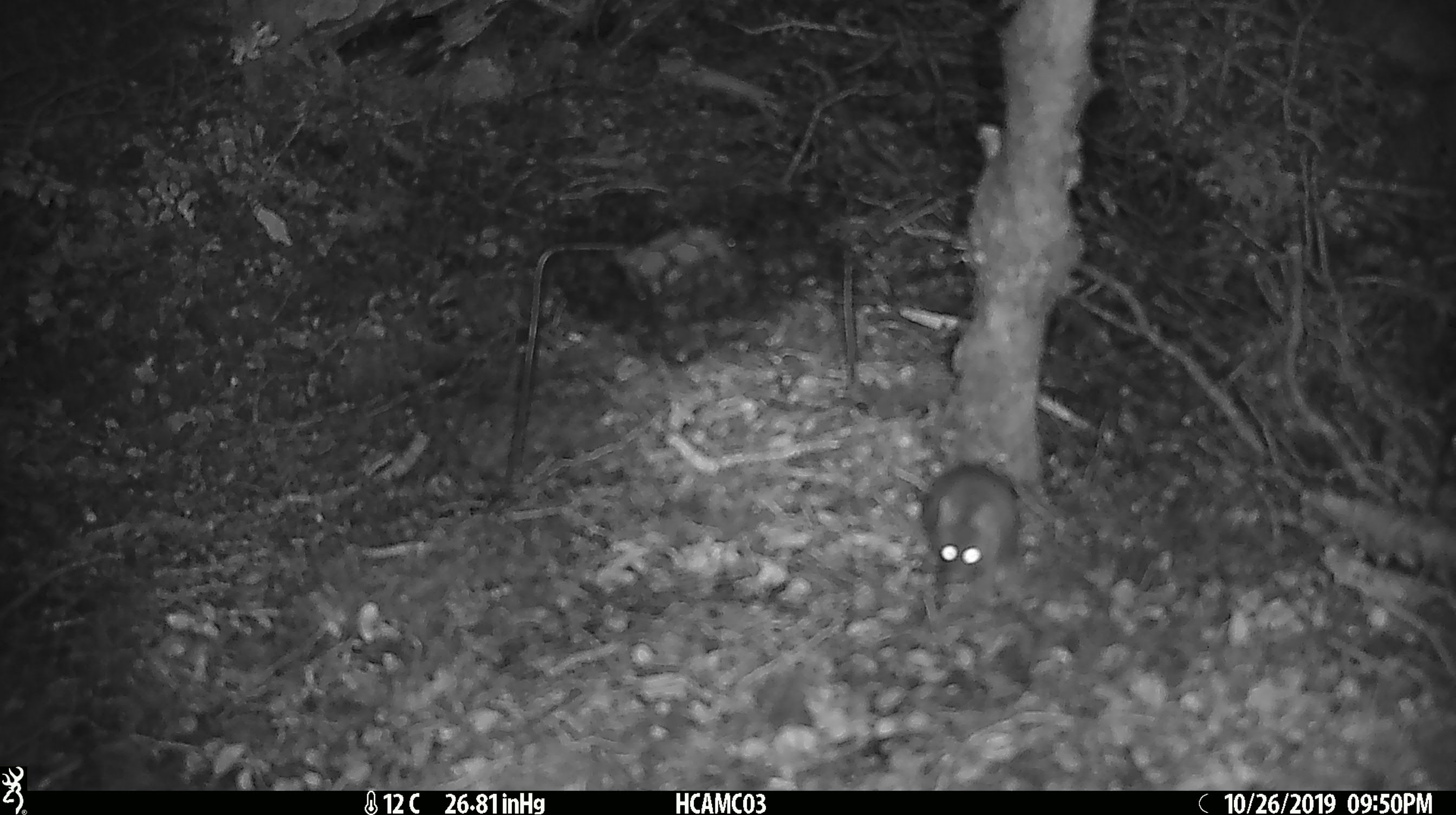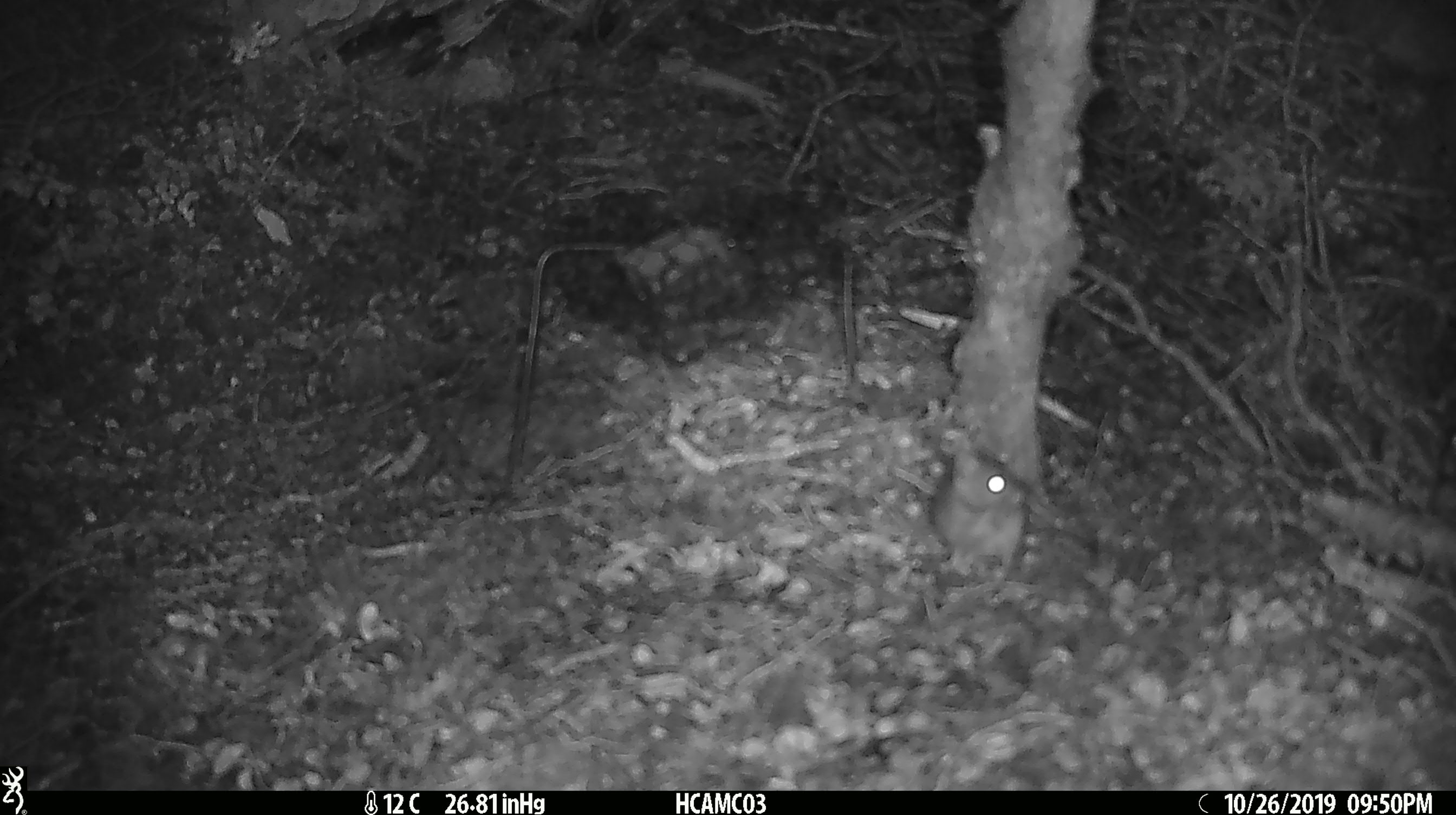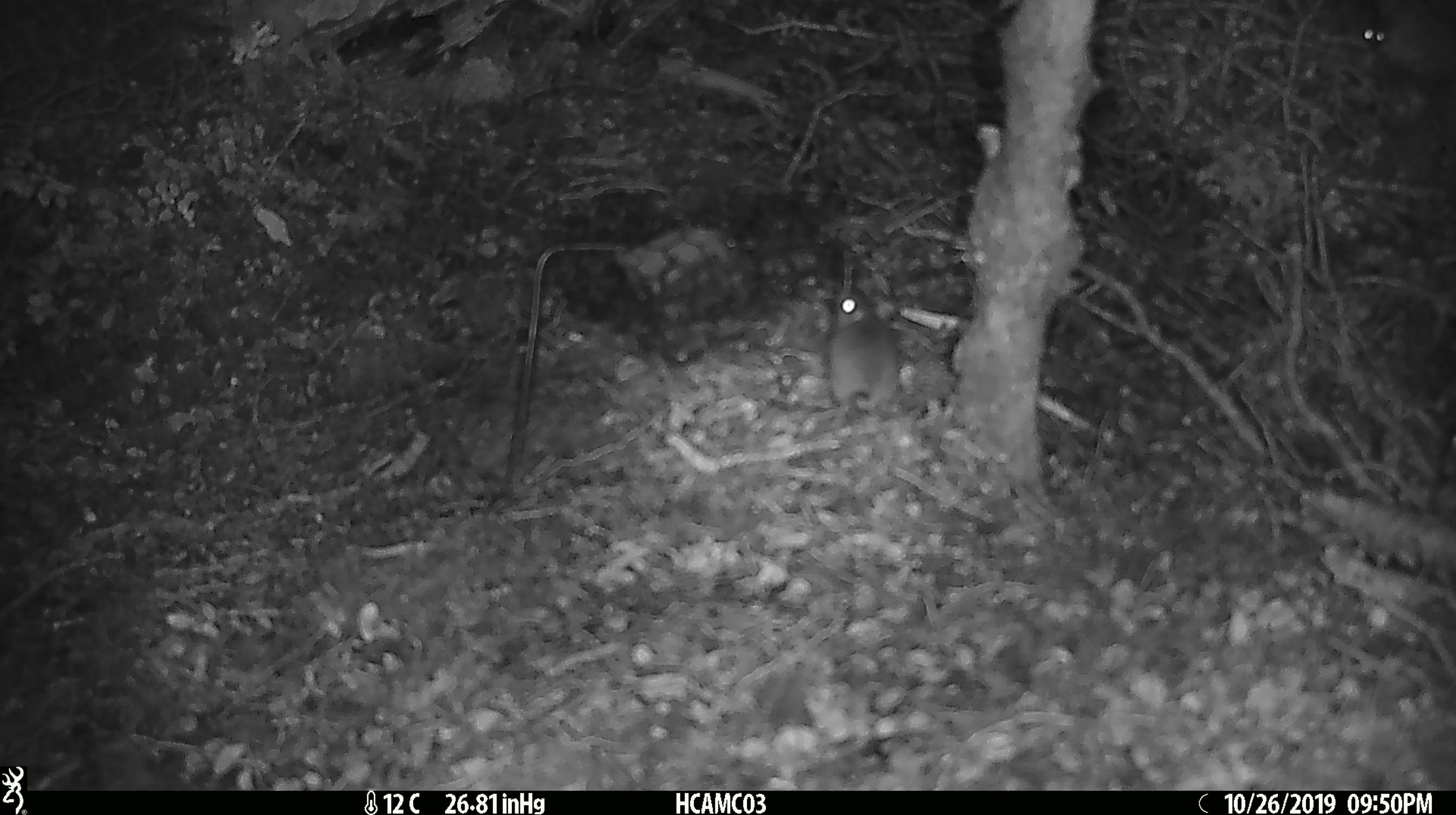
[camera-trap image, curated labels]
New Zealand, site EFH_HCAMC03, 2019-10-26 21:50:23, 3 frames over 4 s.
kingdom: Animalia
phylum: Chordata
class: Mammalia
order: Rodentia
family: Muridae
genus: Mus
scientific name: Mus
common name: mouse